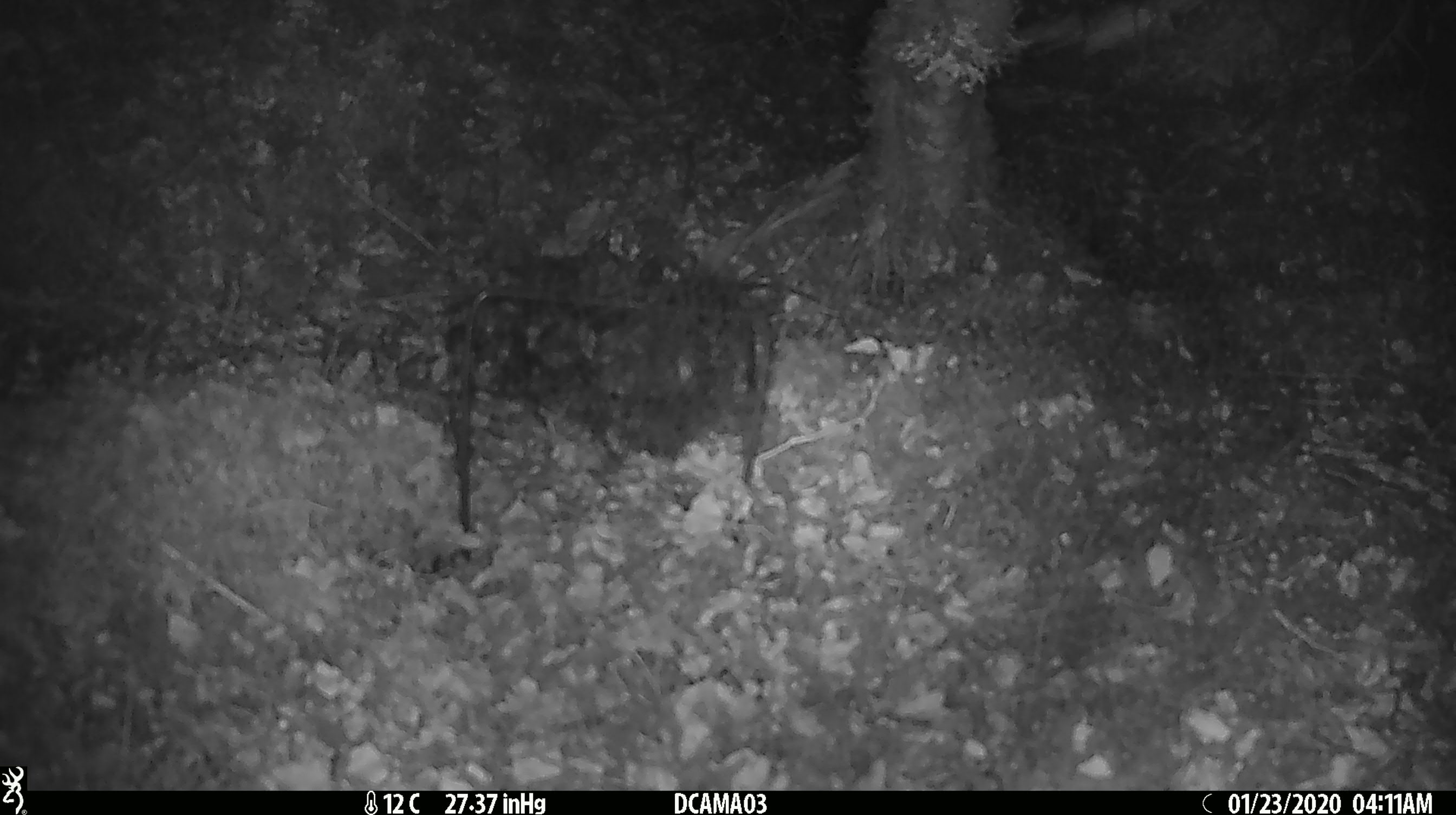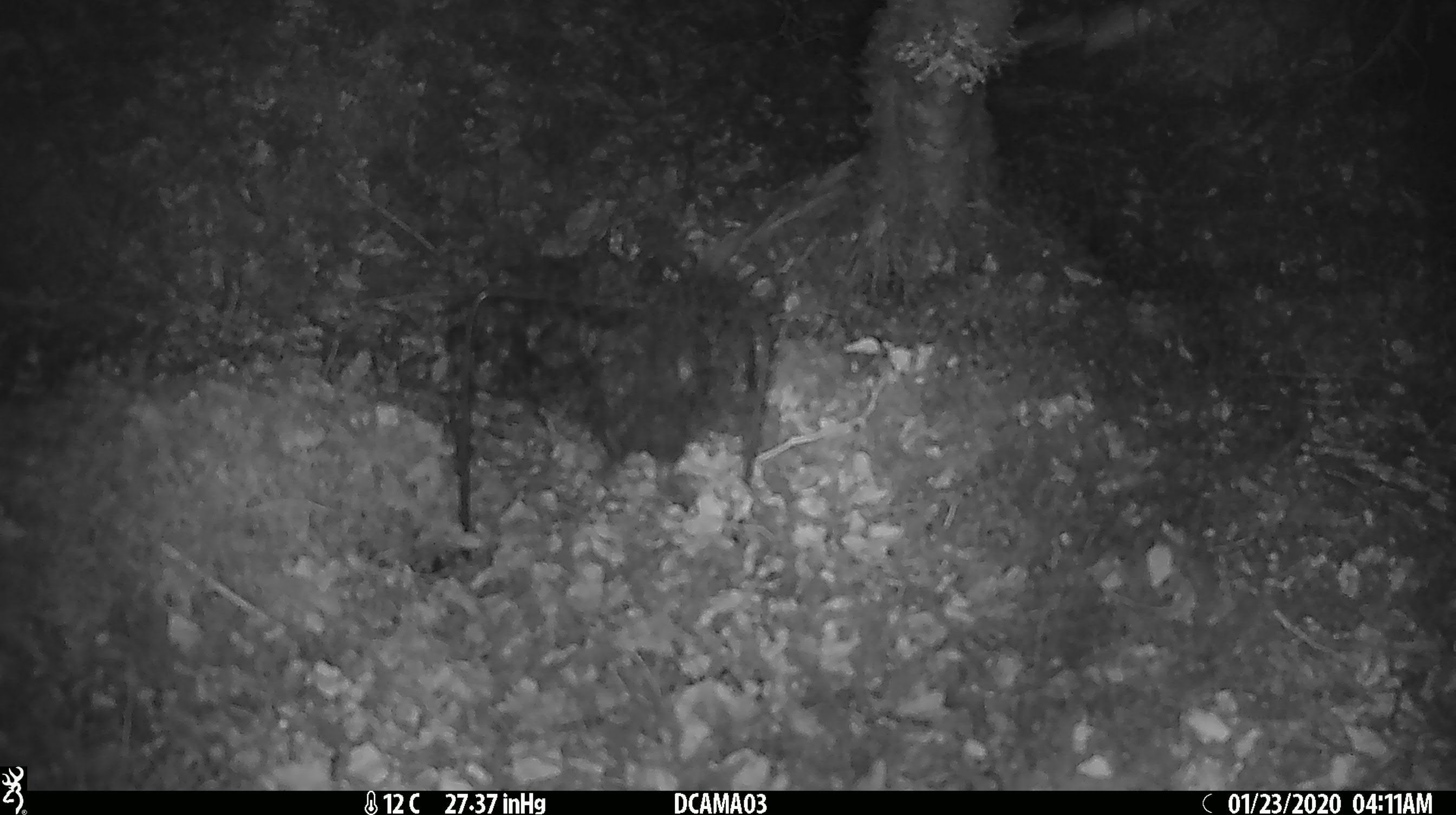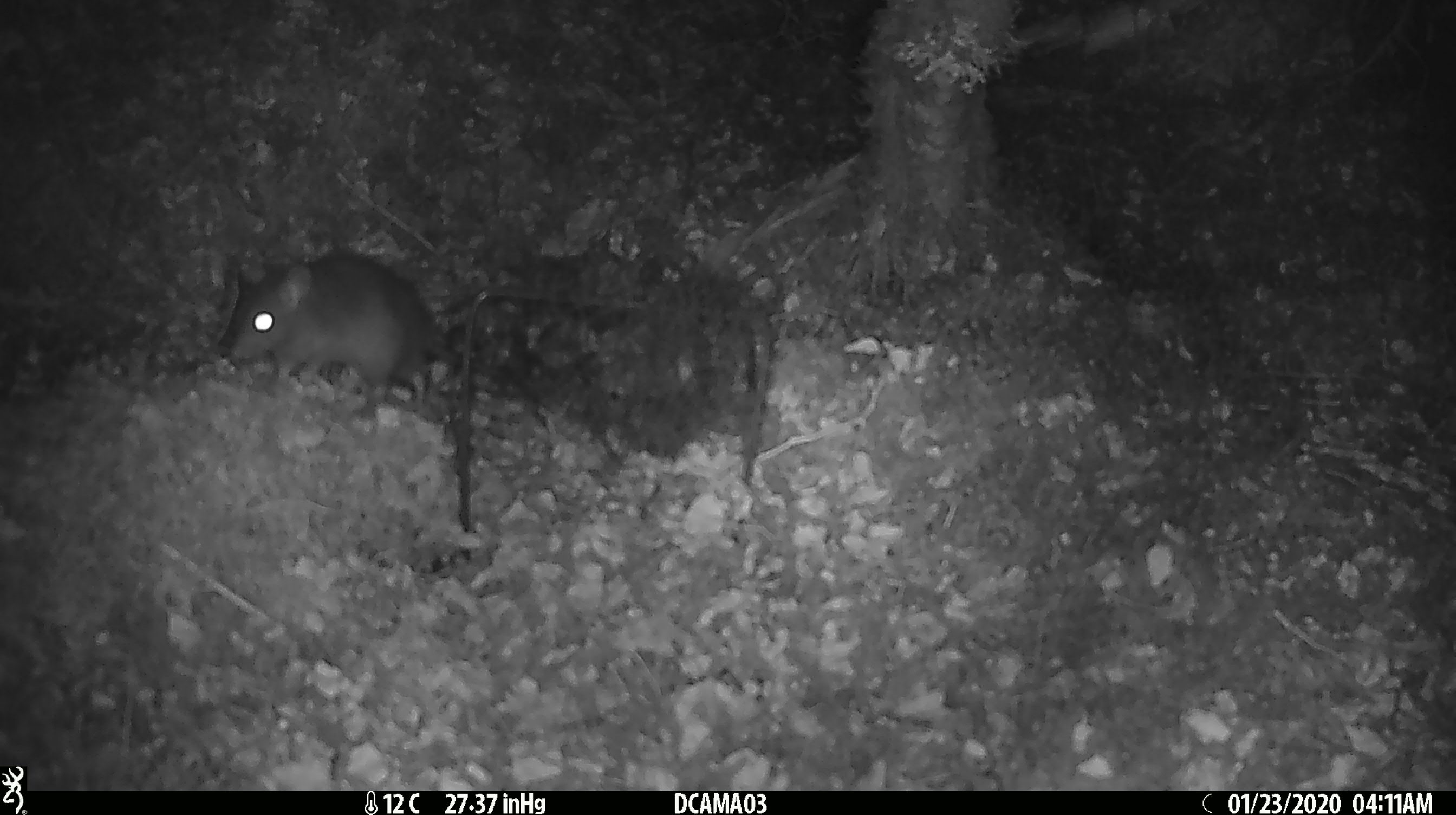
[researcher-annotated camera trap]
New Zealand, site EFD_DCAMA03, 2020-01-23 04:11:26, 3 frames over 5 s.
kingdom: Animalia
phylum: Chordata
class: Mammalia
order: Rodentia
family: Muridae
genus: Rattus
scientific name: Rattus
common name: rat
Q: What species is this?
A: Rat (Rattus).